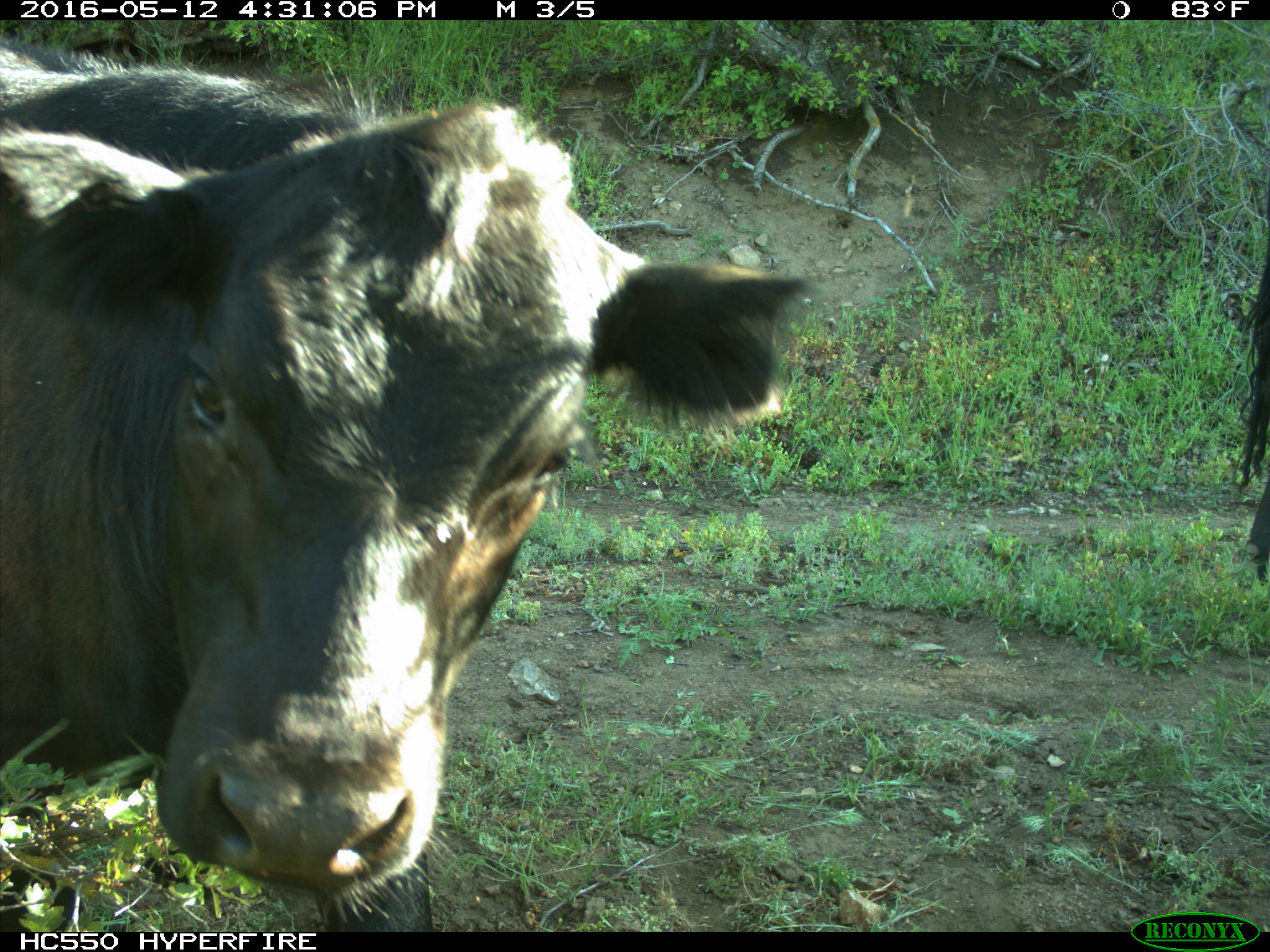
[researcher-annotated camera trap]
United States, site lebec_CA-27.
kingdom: Animalia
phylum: Chordata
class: Mammalia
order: Artiodactyla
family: Bovidae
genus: Bos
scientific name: Bos taurus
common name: domestic cow